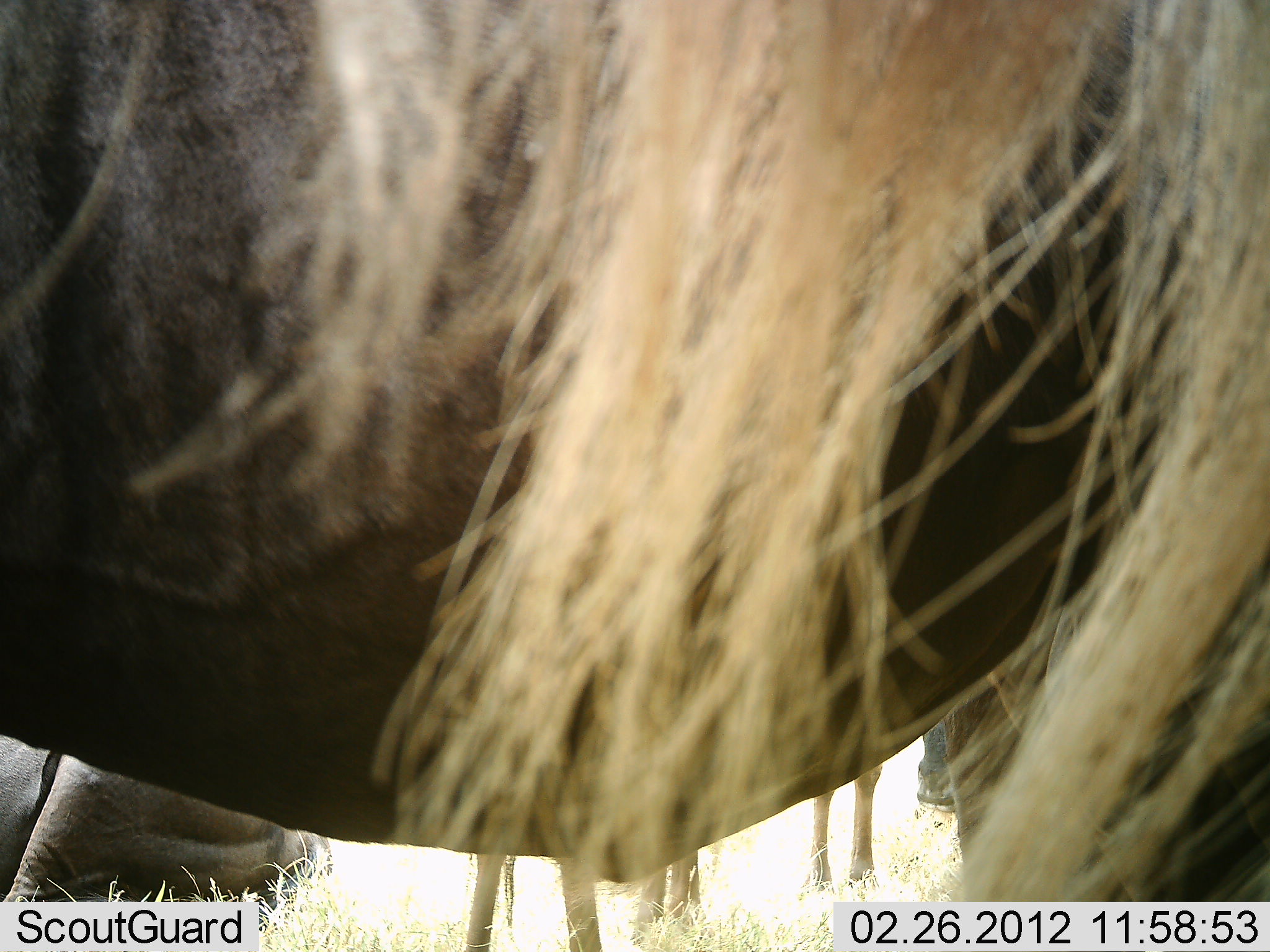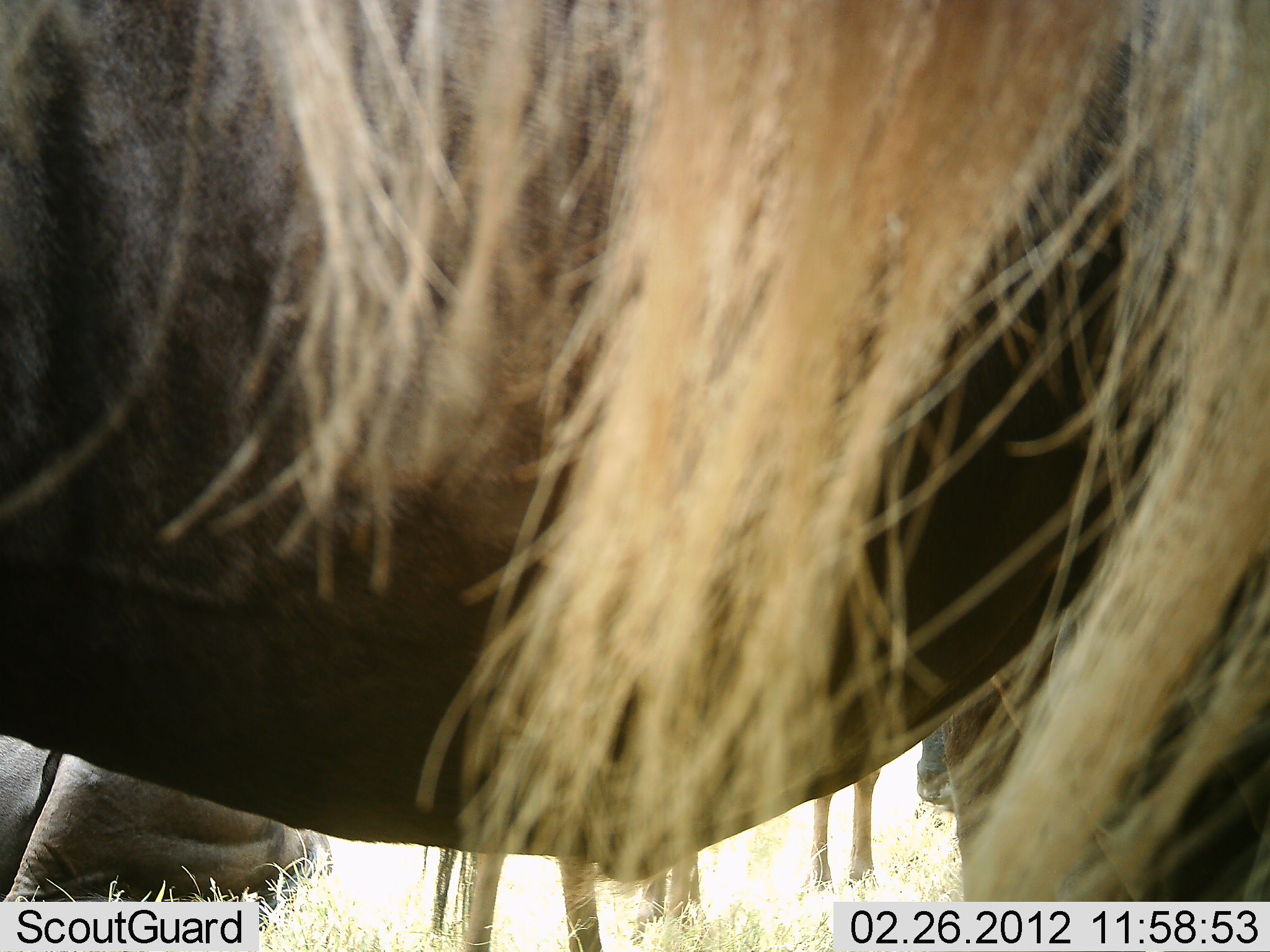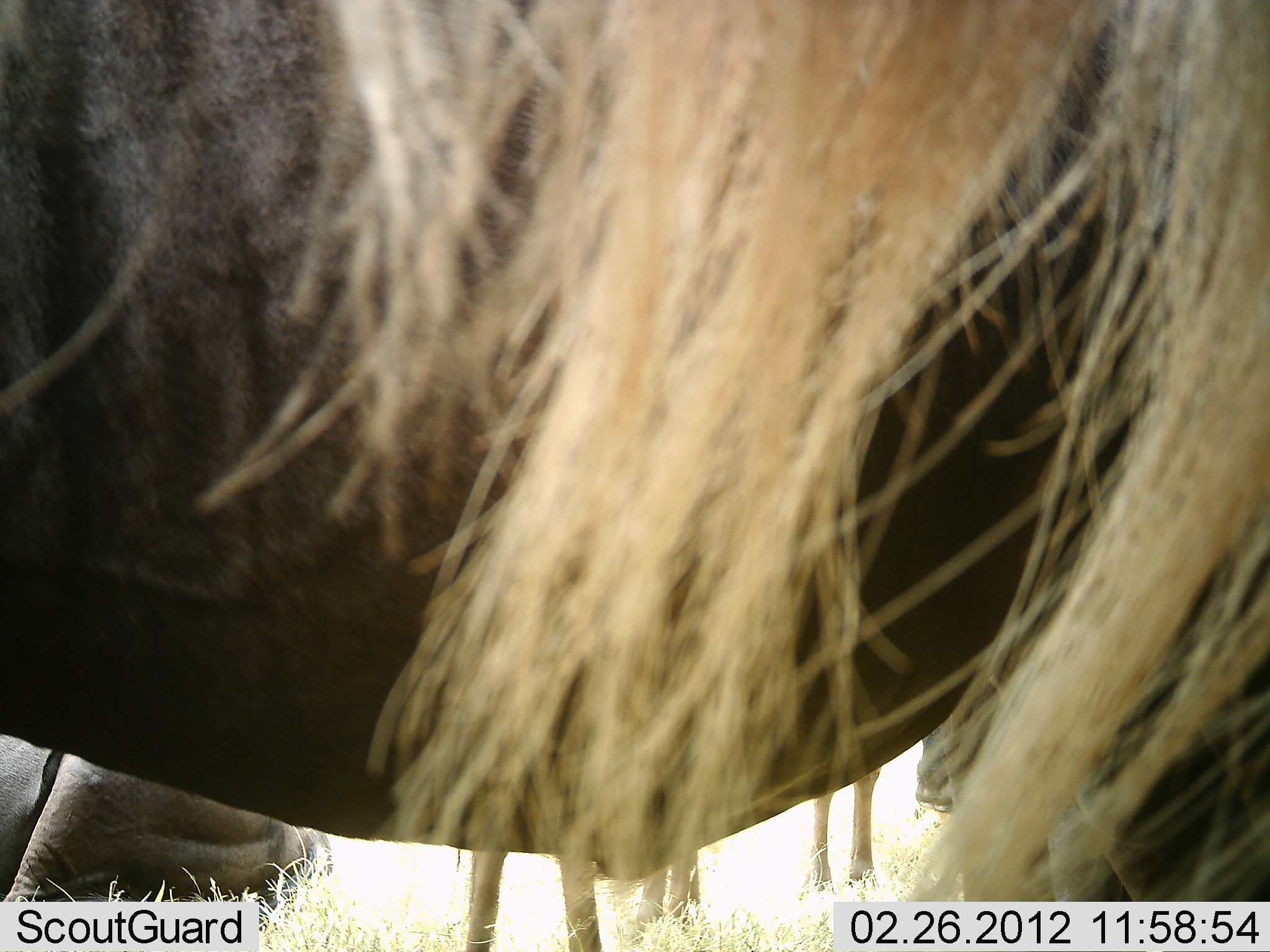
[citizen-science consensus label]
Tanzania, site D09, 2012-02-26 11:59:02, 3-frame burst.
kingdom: Animalia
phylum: Chordata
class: Mammalia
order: Artiodactyla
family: Bovidae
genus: Connochaetes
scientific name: Connochaetes taurinus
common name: blue wildebeest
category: wildebeest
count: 3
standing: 85%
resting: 55%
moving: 0%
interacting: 0%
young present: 0%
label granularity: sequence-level